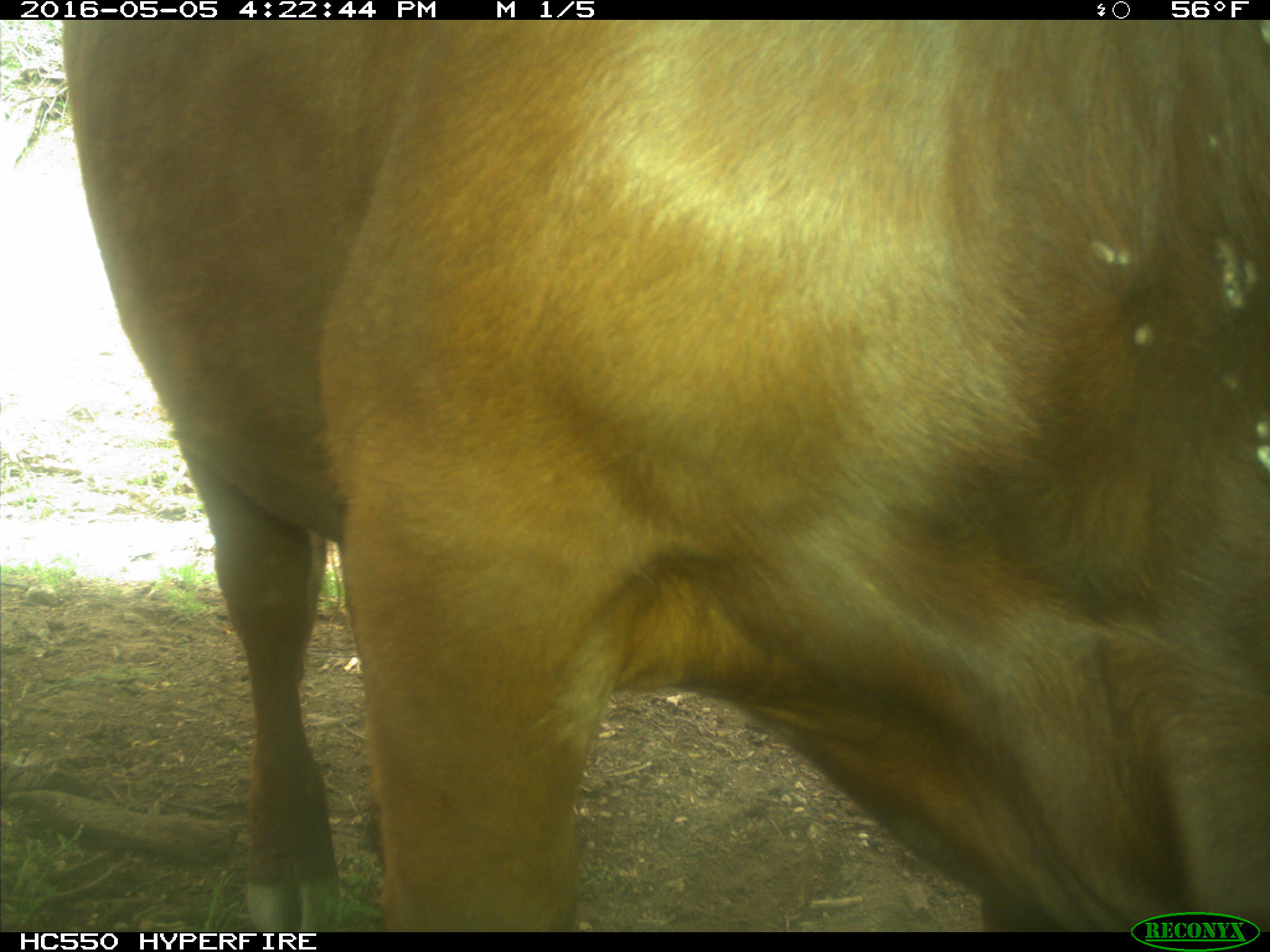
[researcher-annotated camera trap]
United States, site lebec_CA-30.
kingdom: Animalia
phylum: Chordata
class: Mammalia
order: Artiodactyla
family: Bovidae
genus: Bos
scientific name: Bos taurus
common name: domestic cow